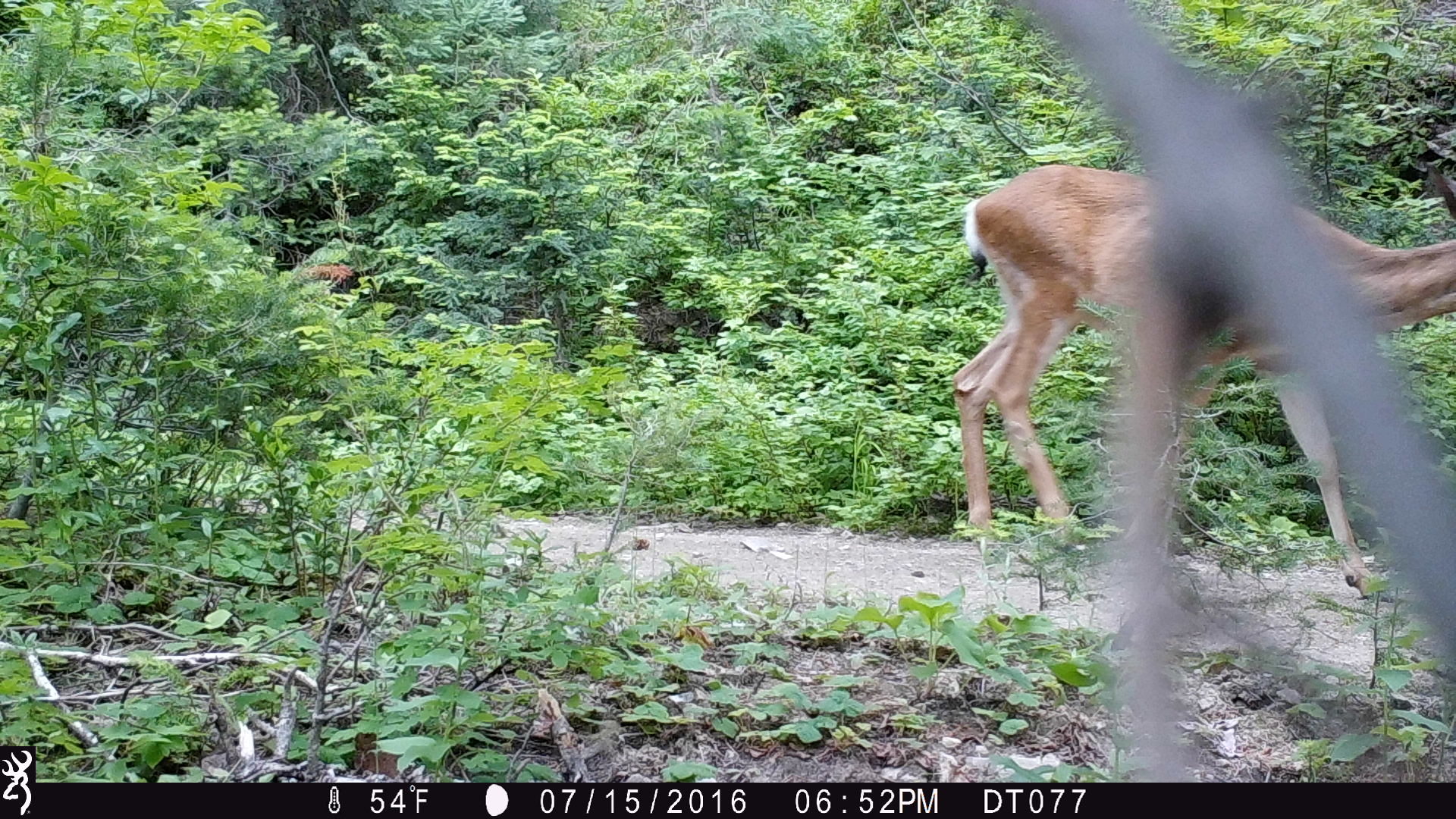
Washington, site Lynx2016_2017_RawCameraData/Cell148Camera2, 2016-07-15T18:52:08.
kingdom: Animalia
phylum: Chordata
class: Mammalia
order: Artiodactyla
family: Cervidae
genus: Odocoileus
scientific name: Odocoileus hemionus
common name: mule deer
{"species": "Odocoileus hemionus (mule deer)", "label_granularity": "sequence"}